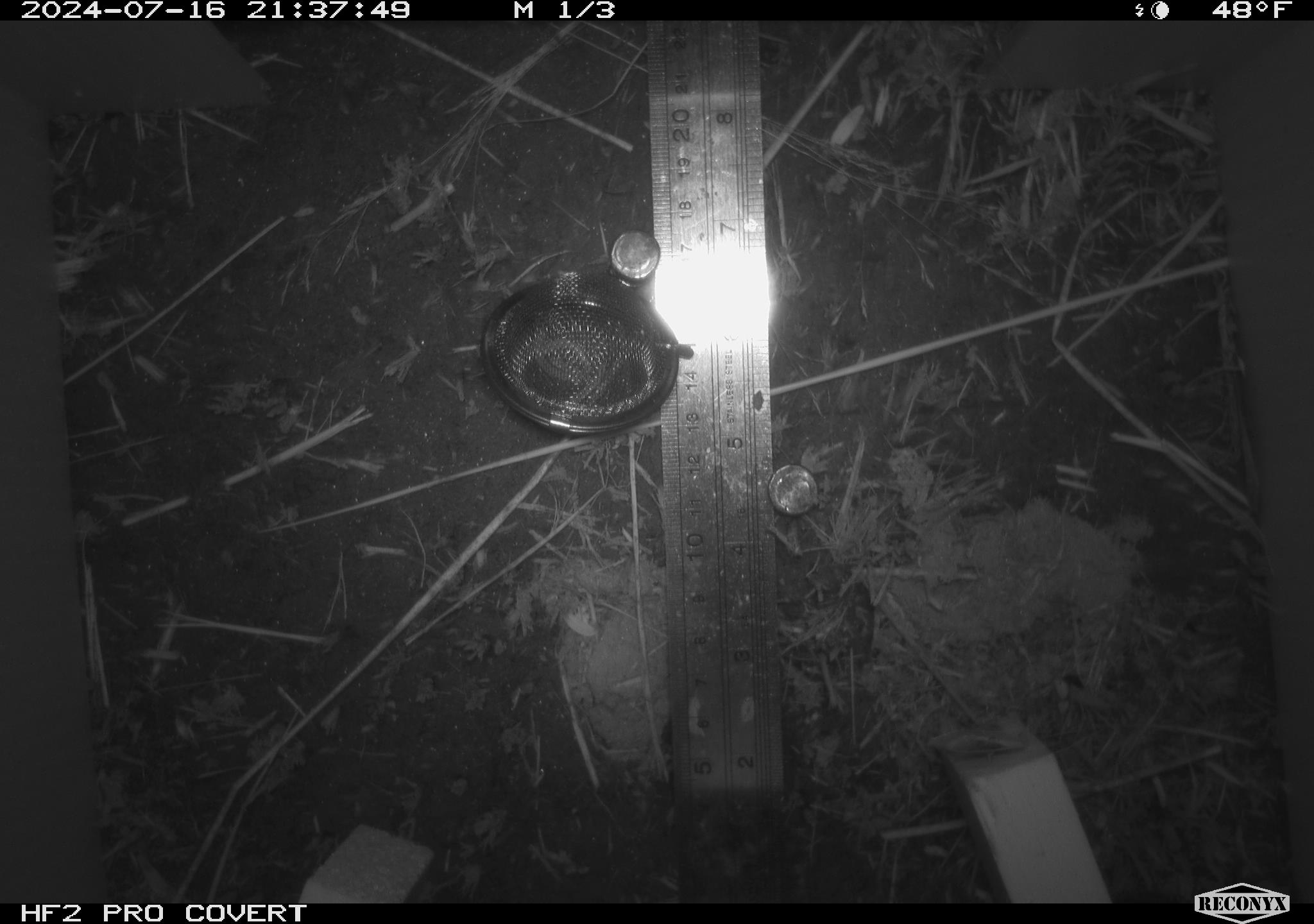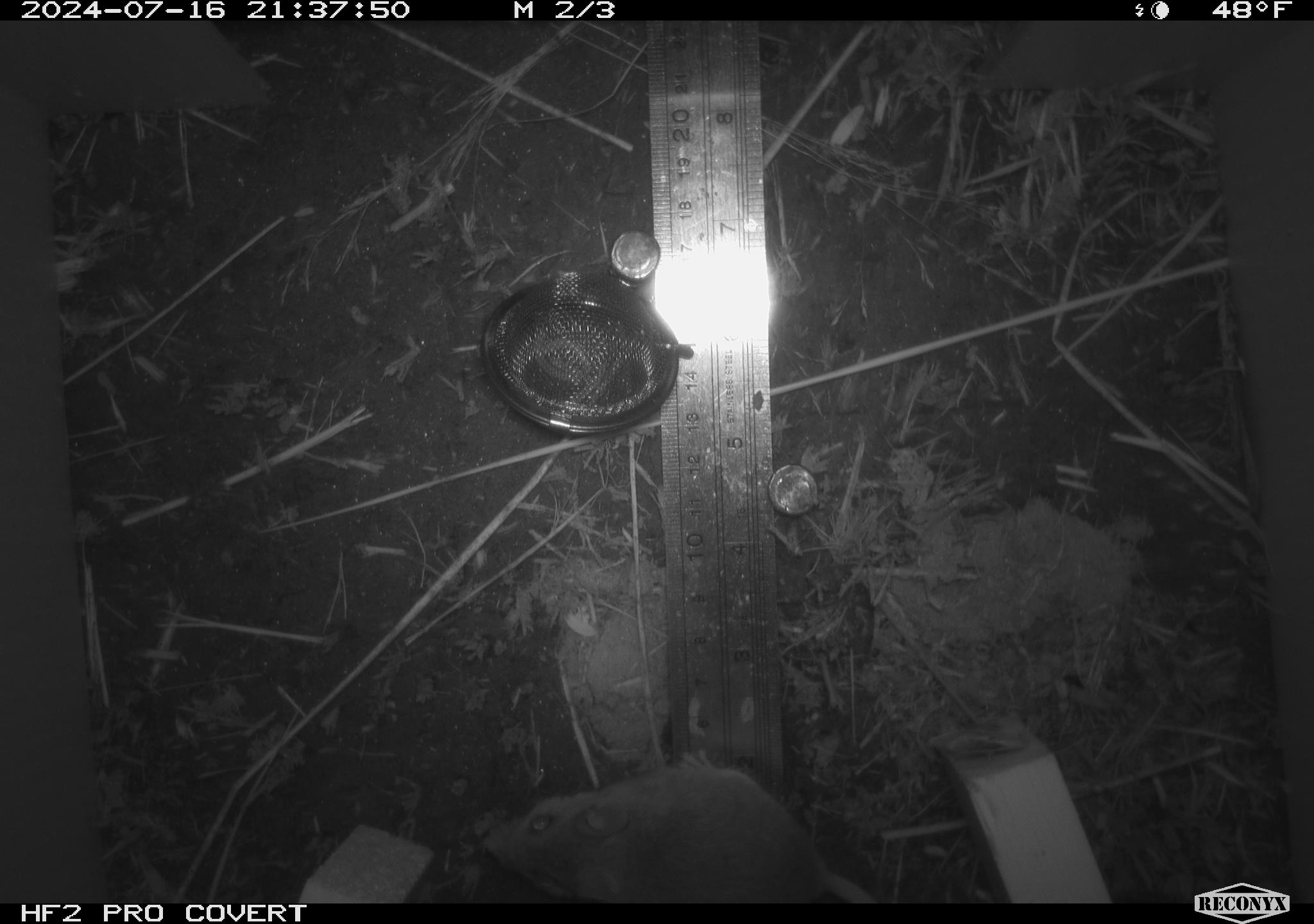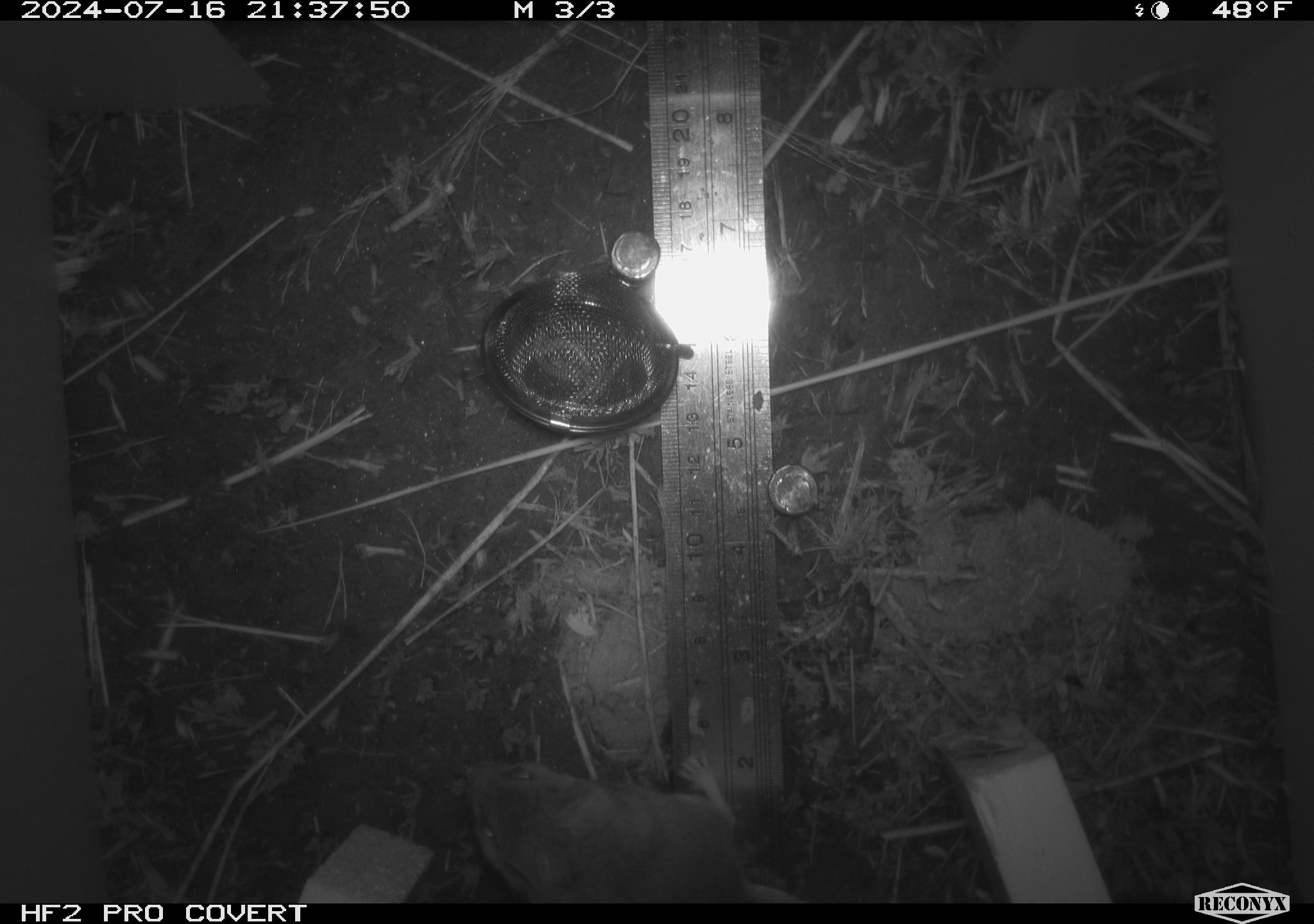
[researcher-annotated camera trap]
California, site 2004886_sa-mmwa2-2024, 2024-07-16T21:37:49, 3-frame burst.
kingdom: Animalia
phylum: Chordata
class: Mammalia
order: Rodentia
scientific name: Rodentia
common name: mouse species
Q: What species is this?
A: Mouse species (Rodentia).